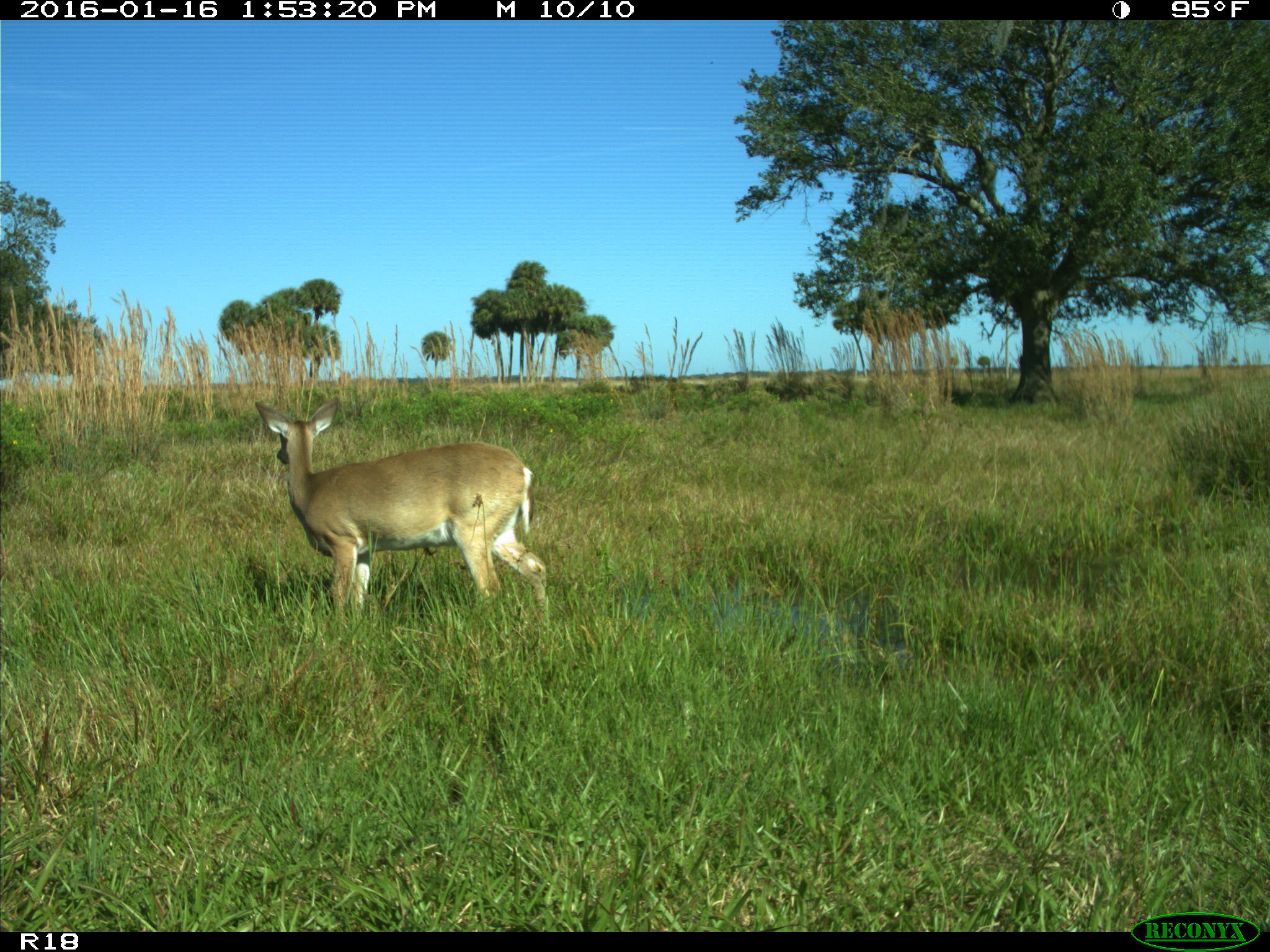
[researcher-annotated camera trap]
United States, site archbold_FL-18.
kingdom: Animalia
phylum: Chordata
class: Mammalia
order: Artiodactyla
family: Cervidae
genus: Odocoileus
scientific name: Odocoileus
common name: deer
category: unidentified deer